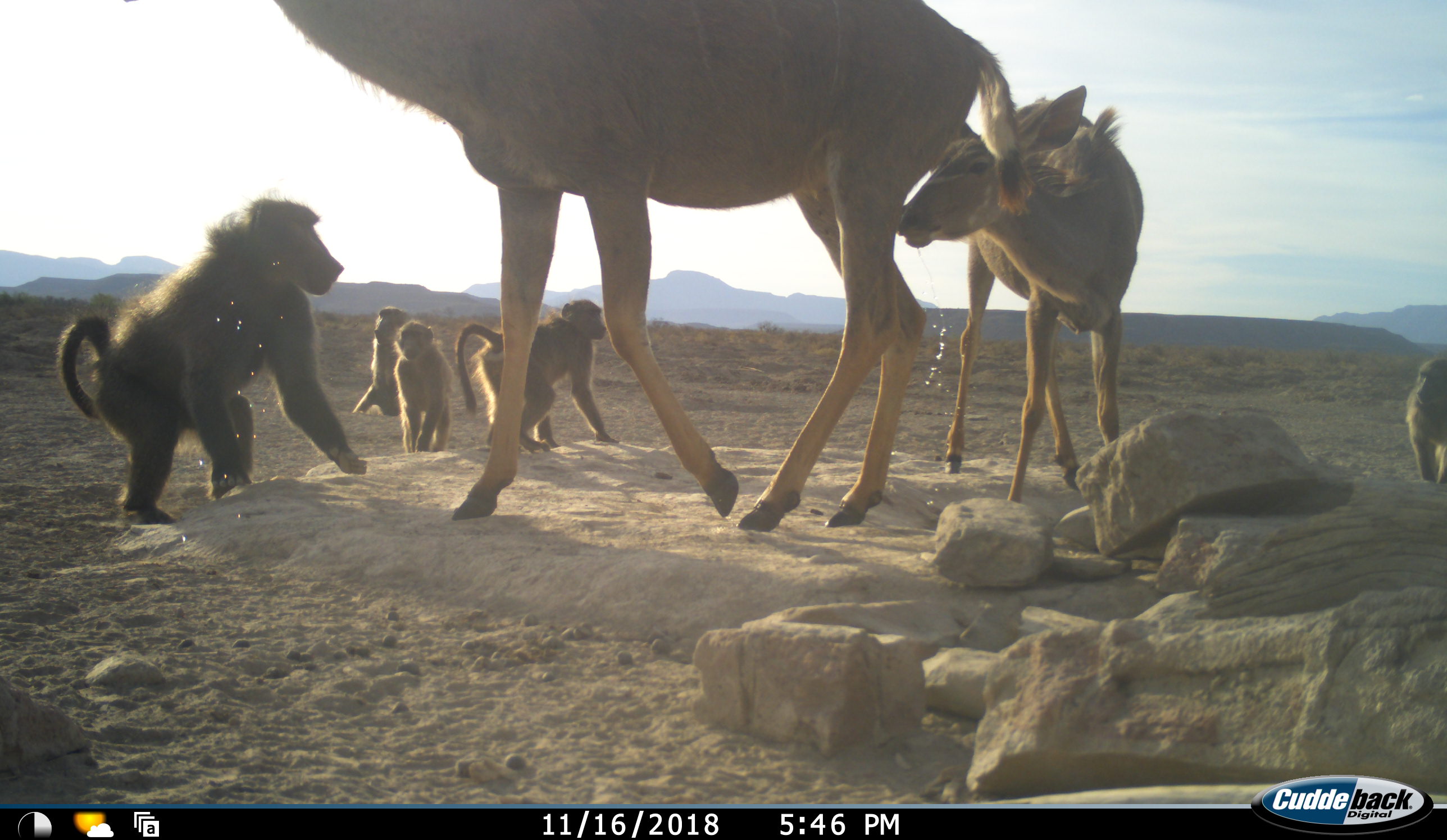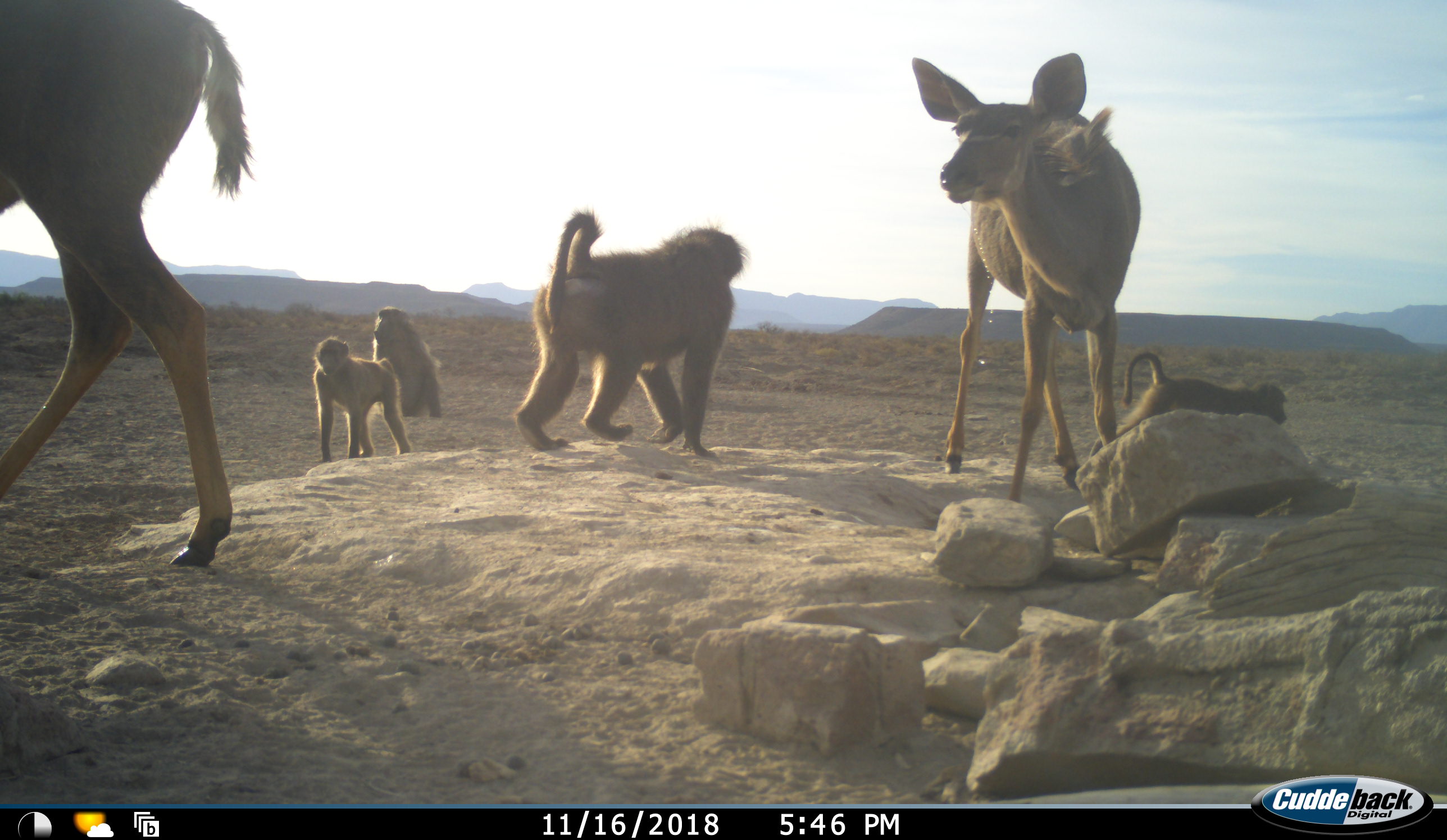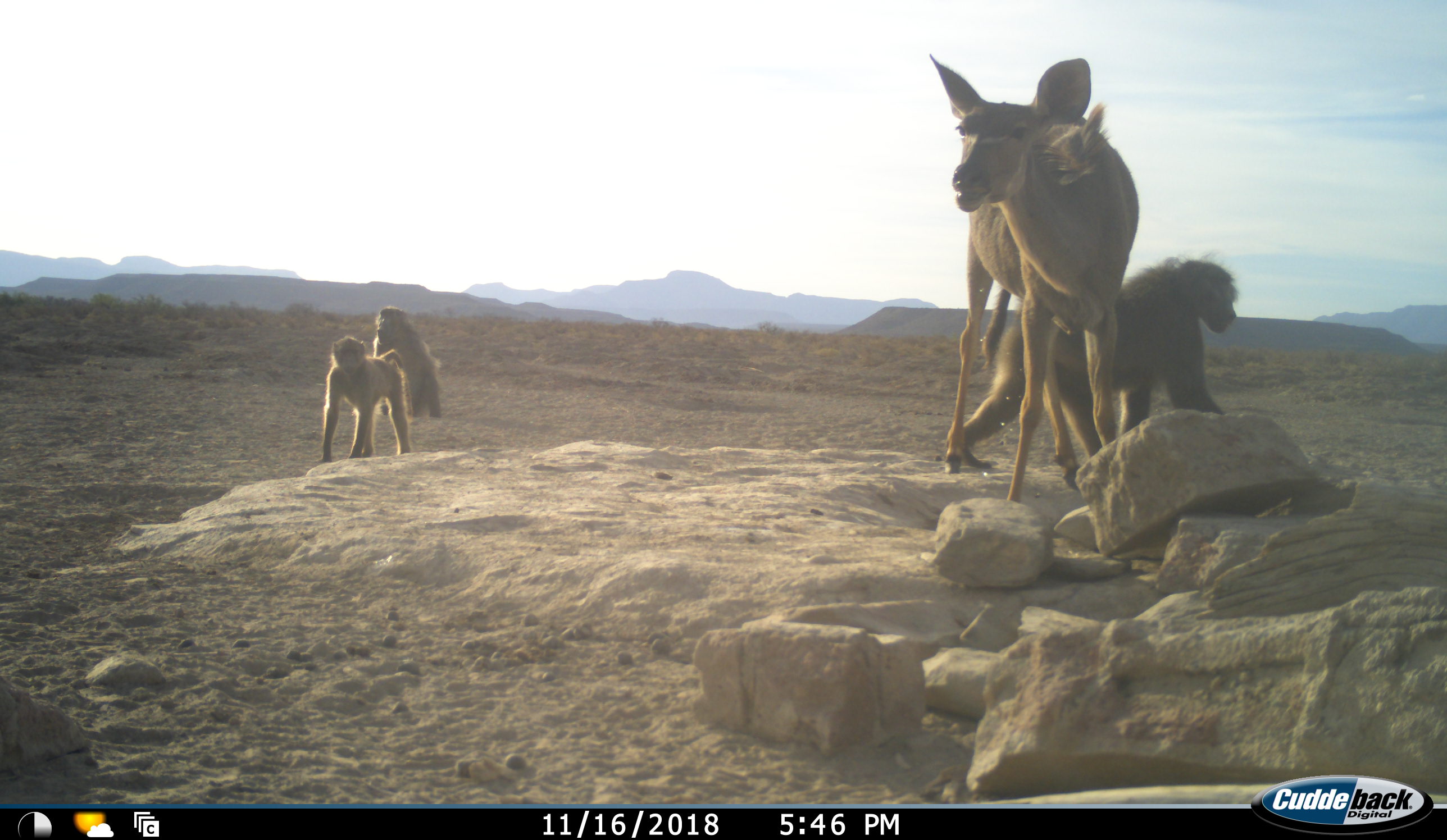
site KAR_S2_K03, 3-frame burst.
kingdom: Animalia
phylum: Chordata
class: Mammalia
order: Primates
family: Cercopithecidae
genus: Papio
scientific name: Papio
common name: baboon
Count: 5.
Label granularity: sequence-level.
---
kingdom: Animalia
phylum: Chordata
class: Mammalia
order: Artiodactyla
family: Bovidae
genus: Tragelaphus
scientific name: Tragelaphus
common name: kudu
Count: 2.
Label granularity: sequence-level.